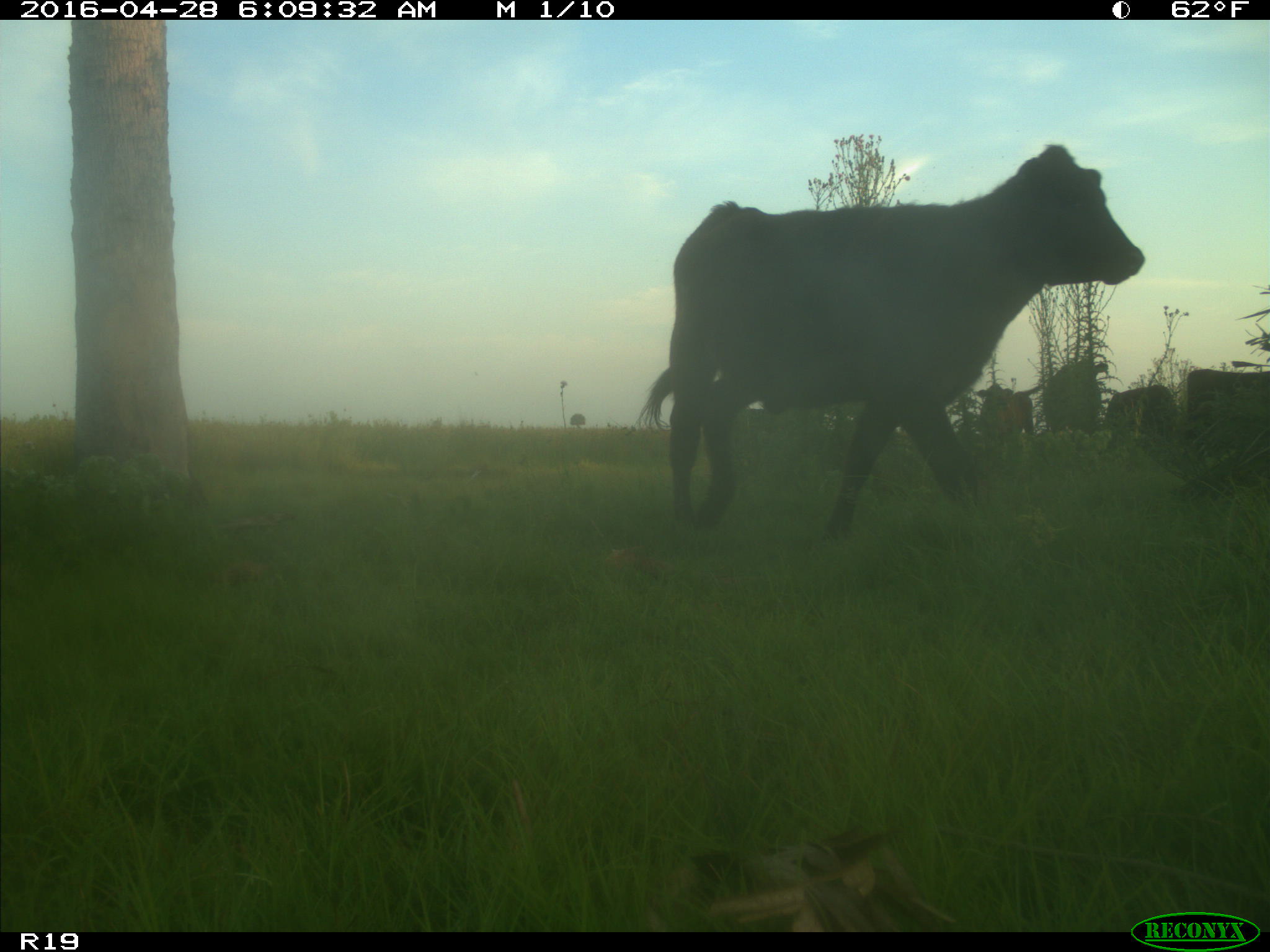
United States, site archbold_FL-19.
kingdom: Animalia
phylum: Chordata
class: Mammalia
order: Artiodactyla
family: Bovidae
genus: Bos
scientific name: Bos taurus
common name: domestic cow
Bos taurus (domestic cow).